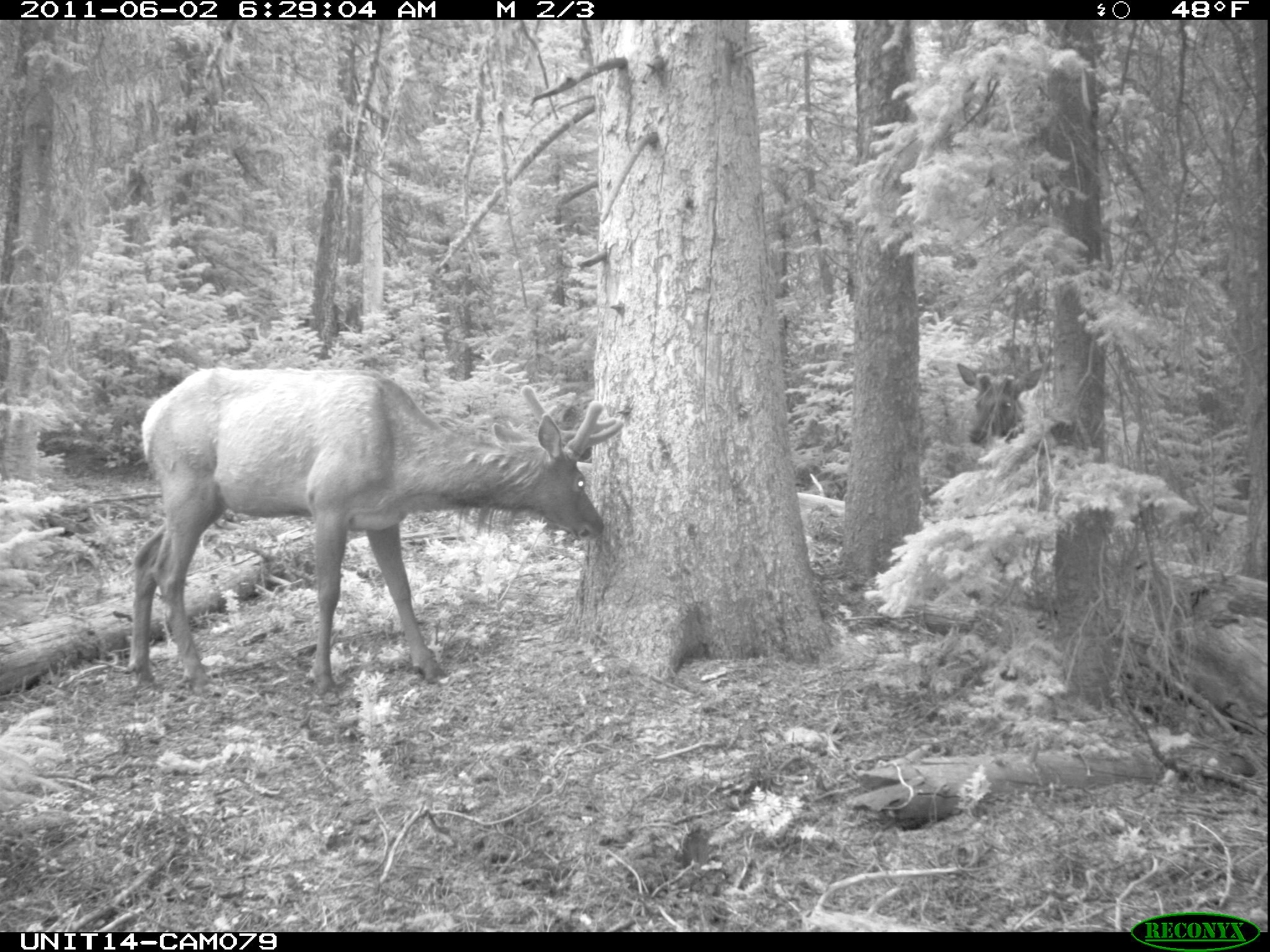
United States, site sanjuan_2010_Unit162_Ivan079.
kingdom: Animalia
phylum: Chordata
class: Mammalia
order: Artiodactyla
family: Cervidae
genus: Cervus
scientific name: Cervus elaphus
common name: red deer